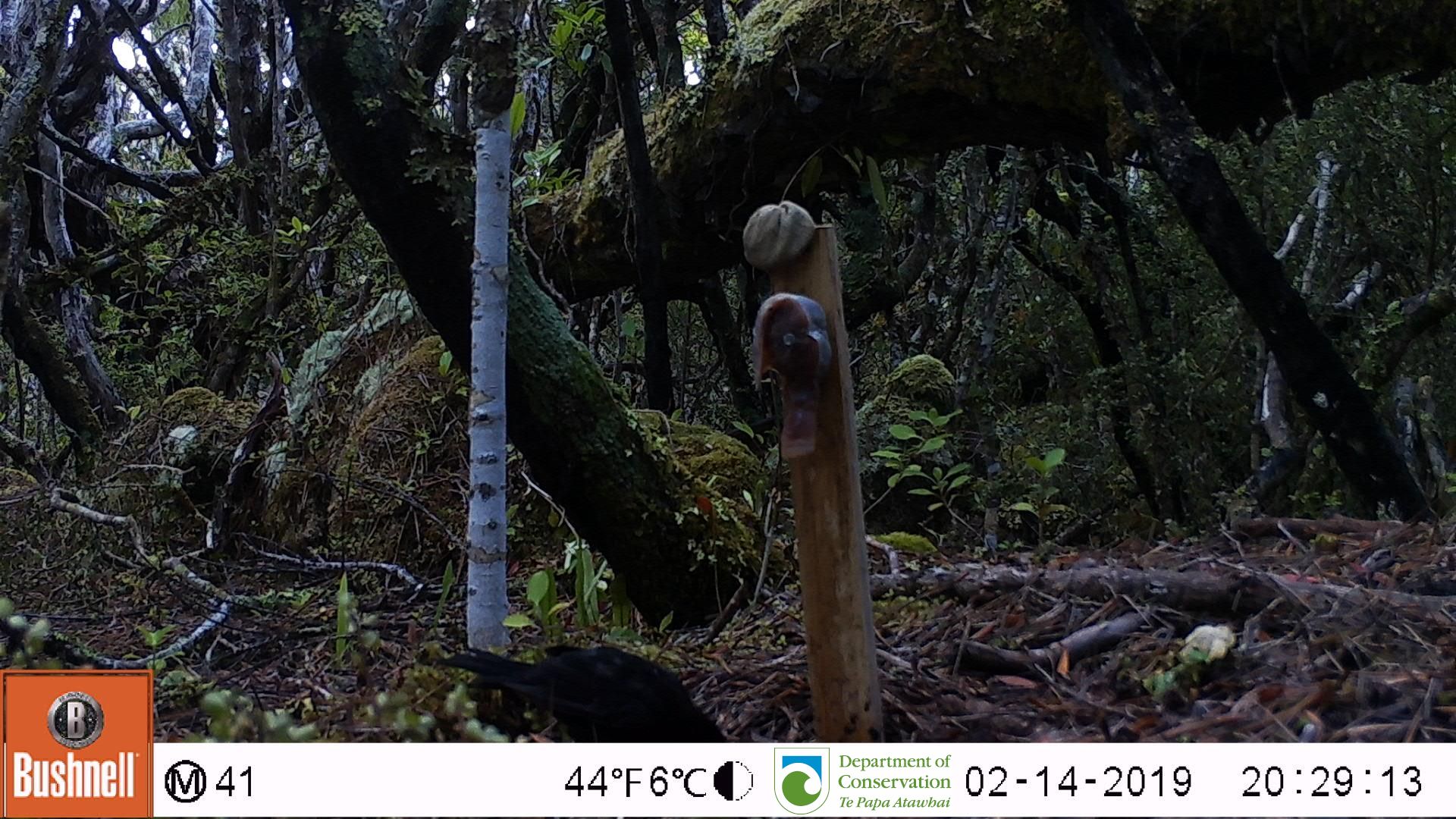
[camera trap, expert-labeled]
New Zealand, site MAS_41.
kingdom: Animalia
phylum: Chordata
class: Aves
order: Passeriformes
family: Turdidae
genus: Turdus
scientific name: Turdus merula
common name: eurasian blackbird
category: blackbird